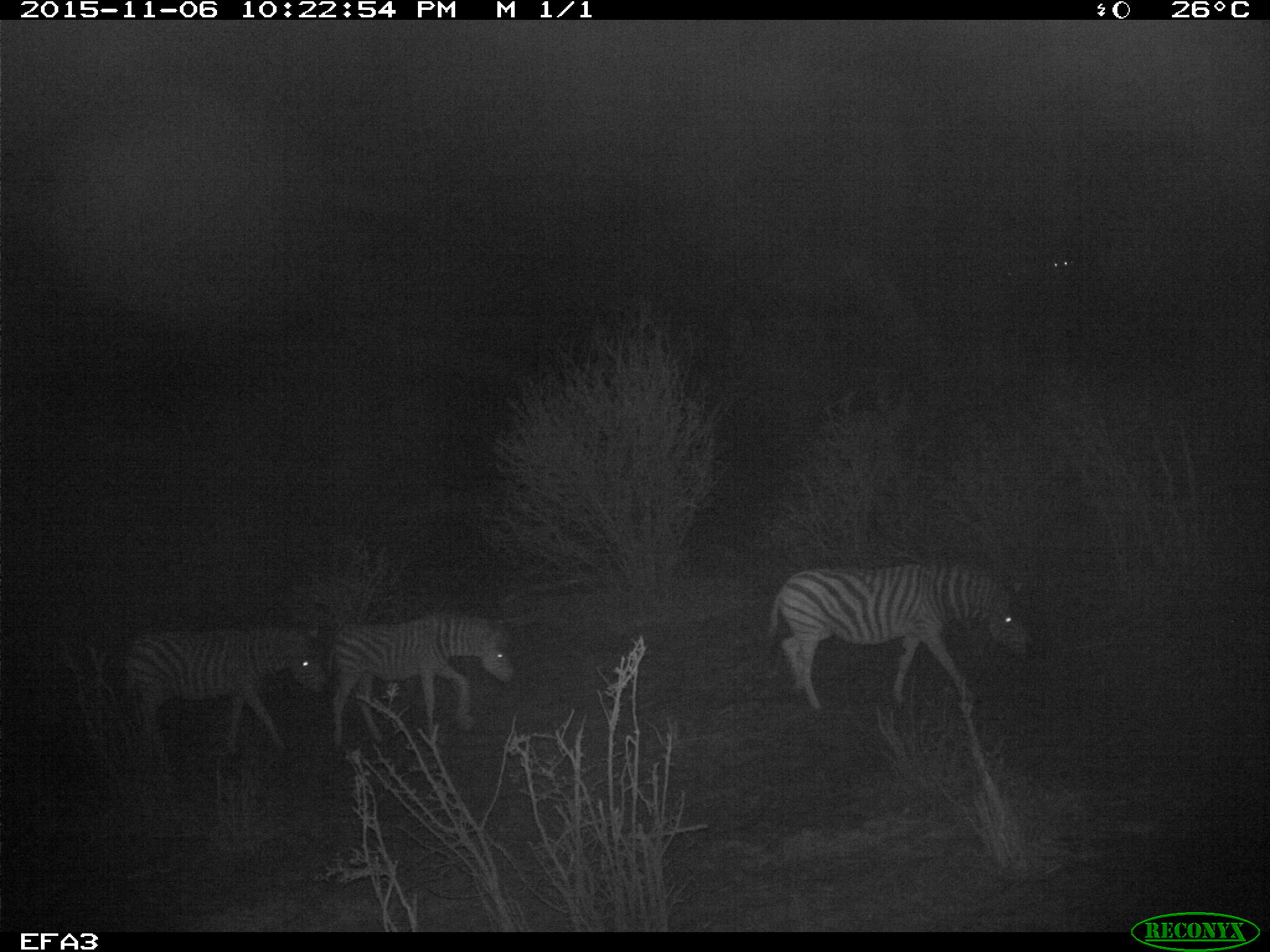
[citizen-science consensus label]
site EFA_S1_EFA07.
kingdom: Animalia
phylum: Chordata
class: Mammalia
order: Perissodactyla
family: Equidae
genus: Equus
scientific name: Equus quagga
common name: plains zebra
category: zebraplains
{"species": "zebraplains (plains zebra) (Equus quagga)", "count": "3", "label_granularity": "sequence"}